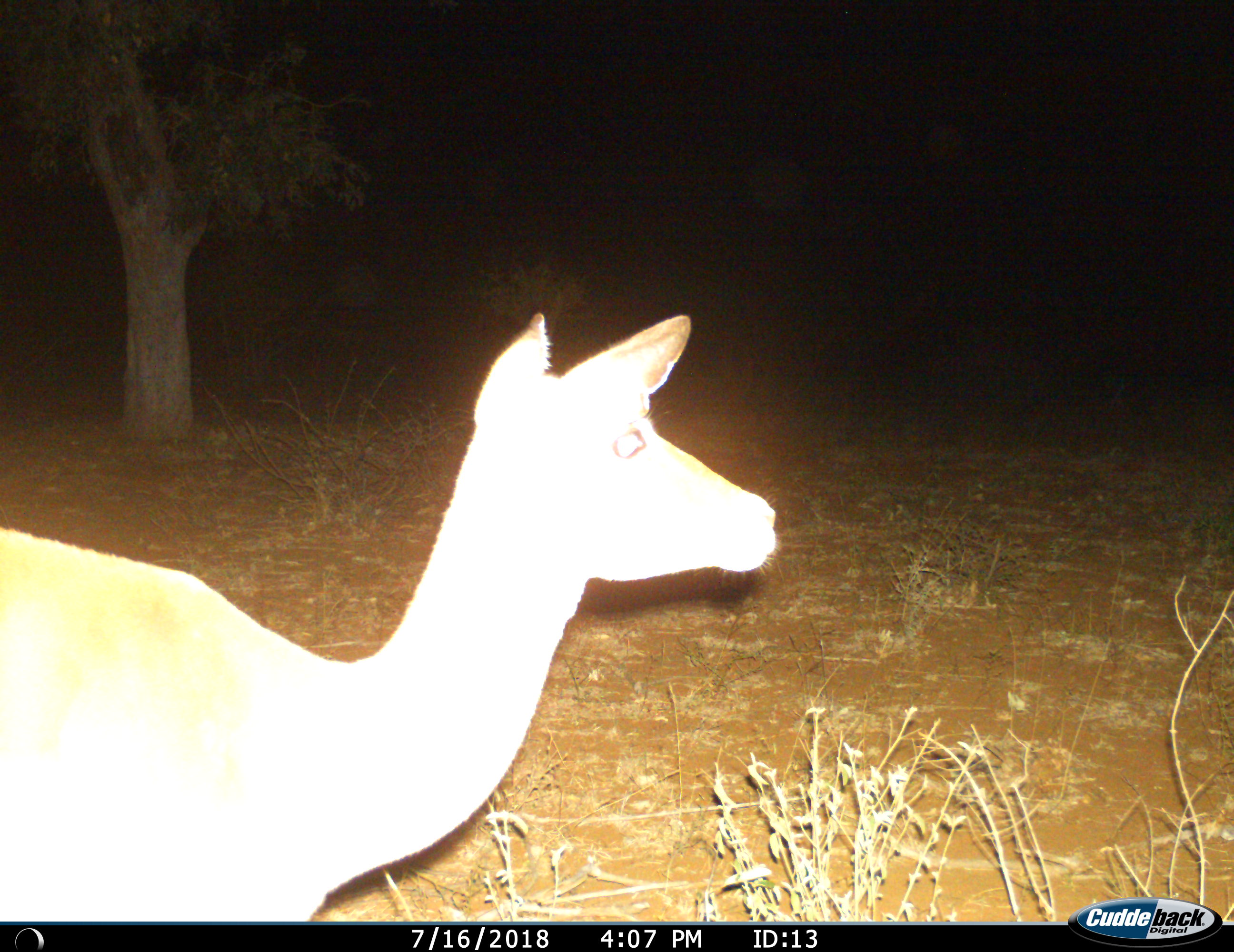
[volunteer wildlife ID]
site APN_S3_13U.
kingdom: Animalia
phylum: Chordata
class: Mammalia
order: Artiodactyla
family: Bovidae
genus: Aepyceros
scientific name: Aepyceros melampus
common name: impala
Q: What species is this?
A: Impala (Aepyceros melampus).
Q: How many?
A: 1.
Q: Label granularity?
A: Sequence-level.